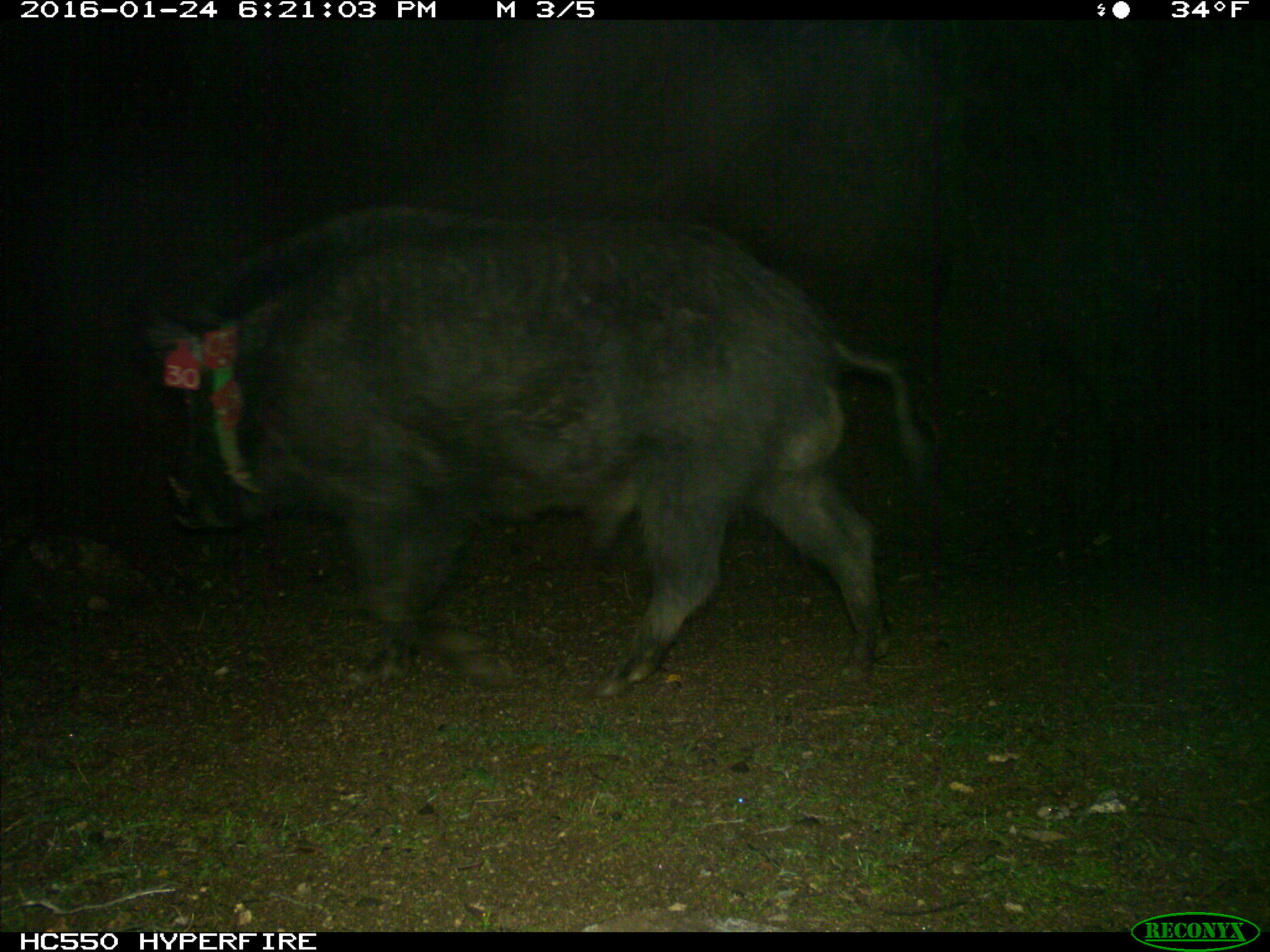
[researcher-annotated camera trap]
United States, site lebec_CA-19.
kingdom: Animalia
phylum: Chordata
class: Mammalia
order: Artiodactyla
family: Suidae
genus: Sus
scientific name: Sus scrofa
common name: wild boar